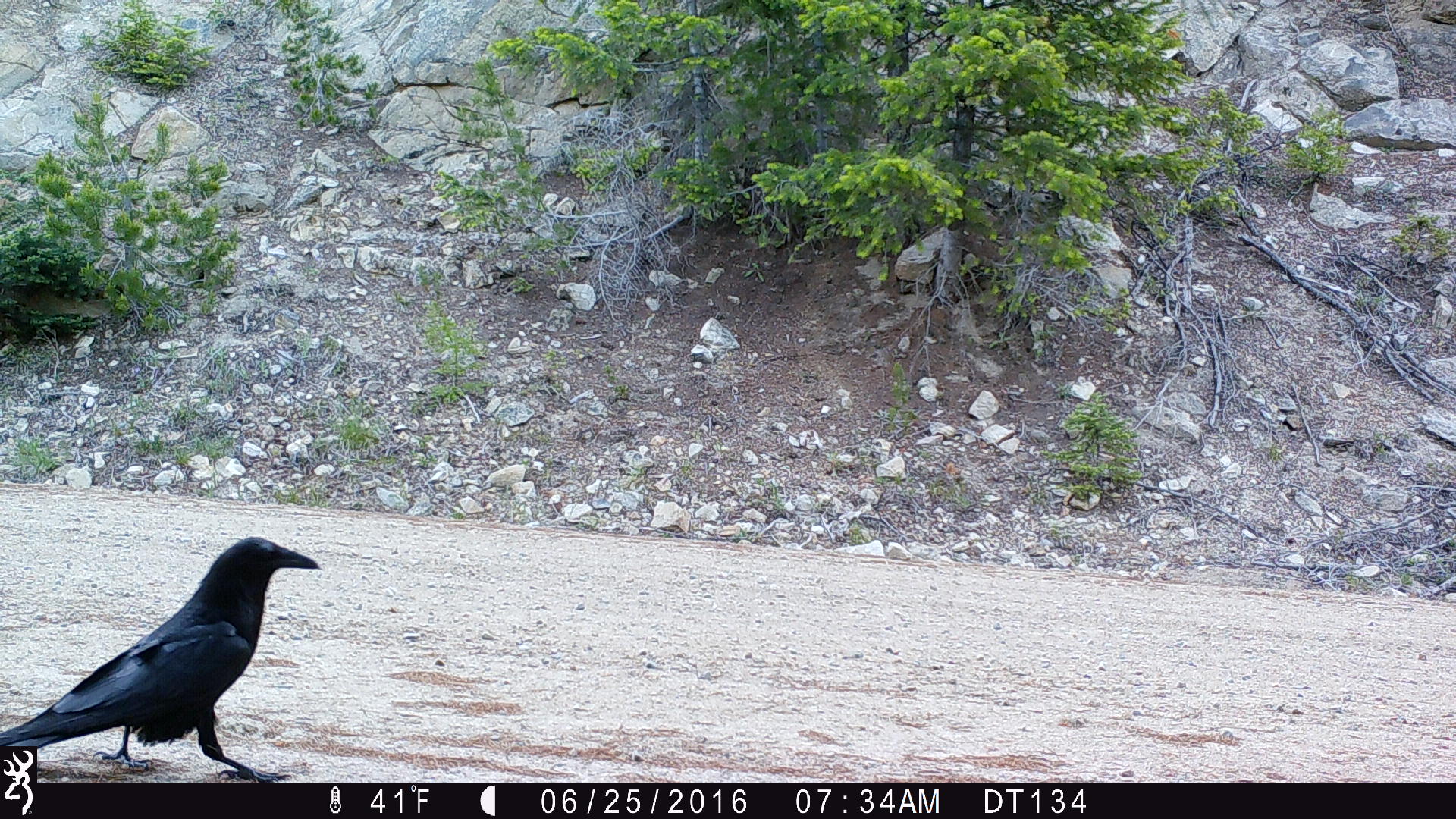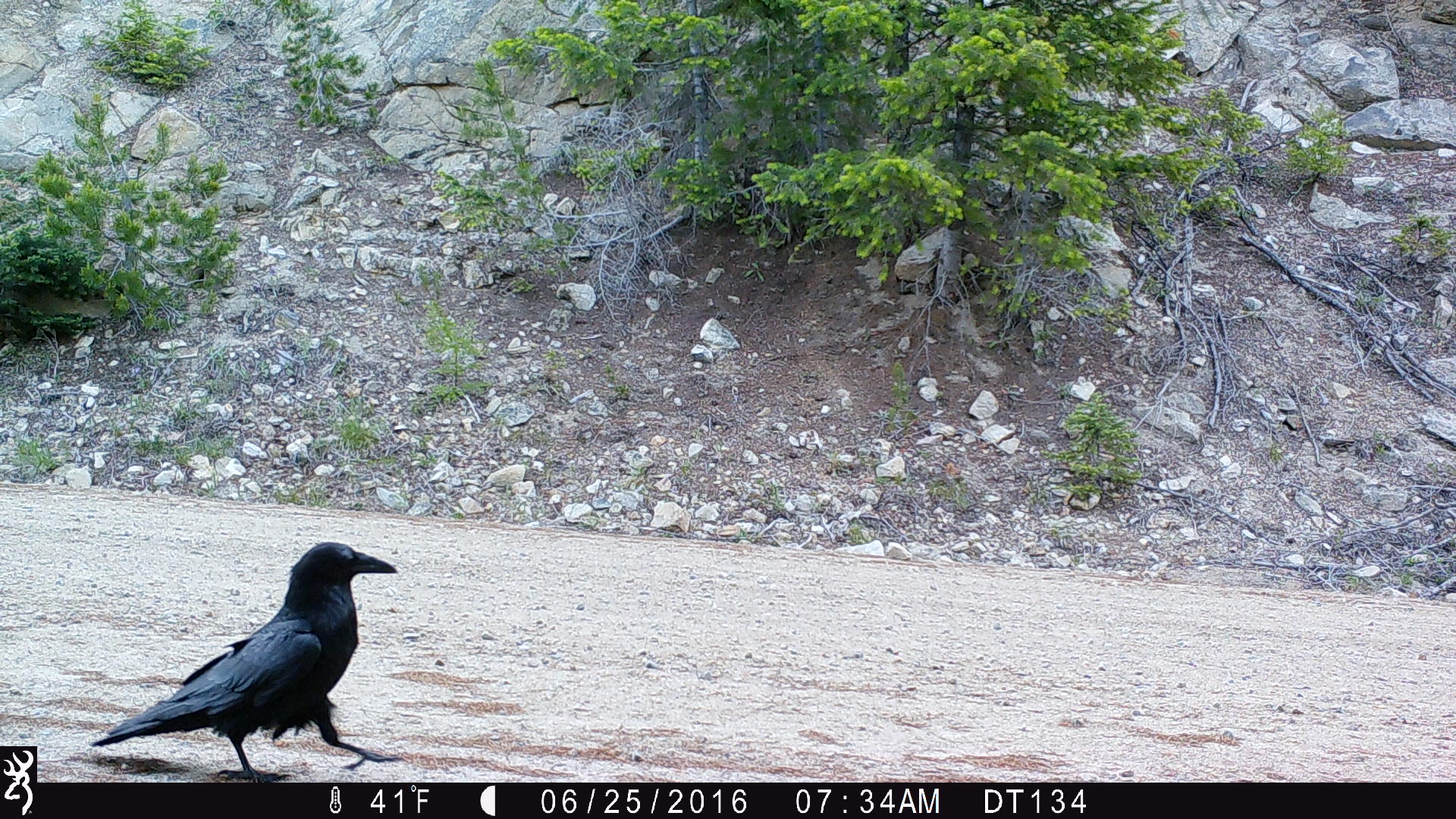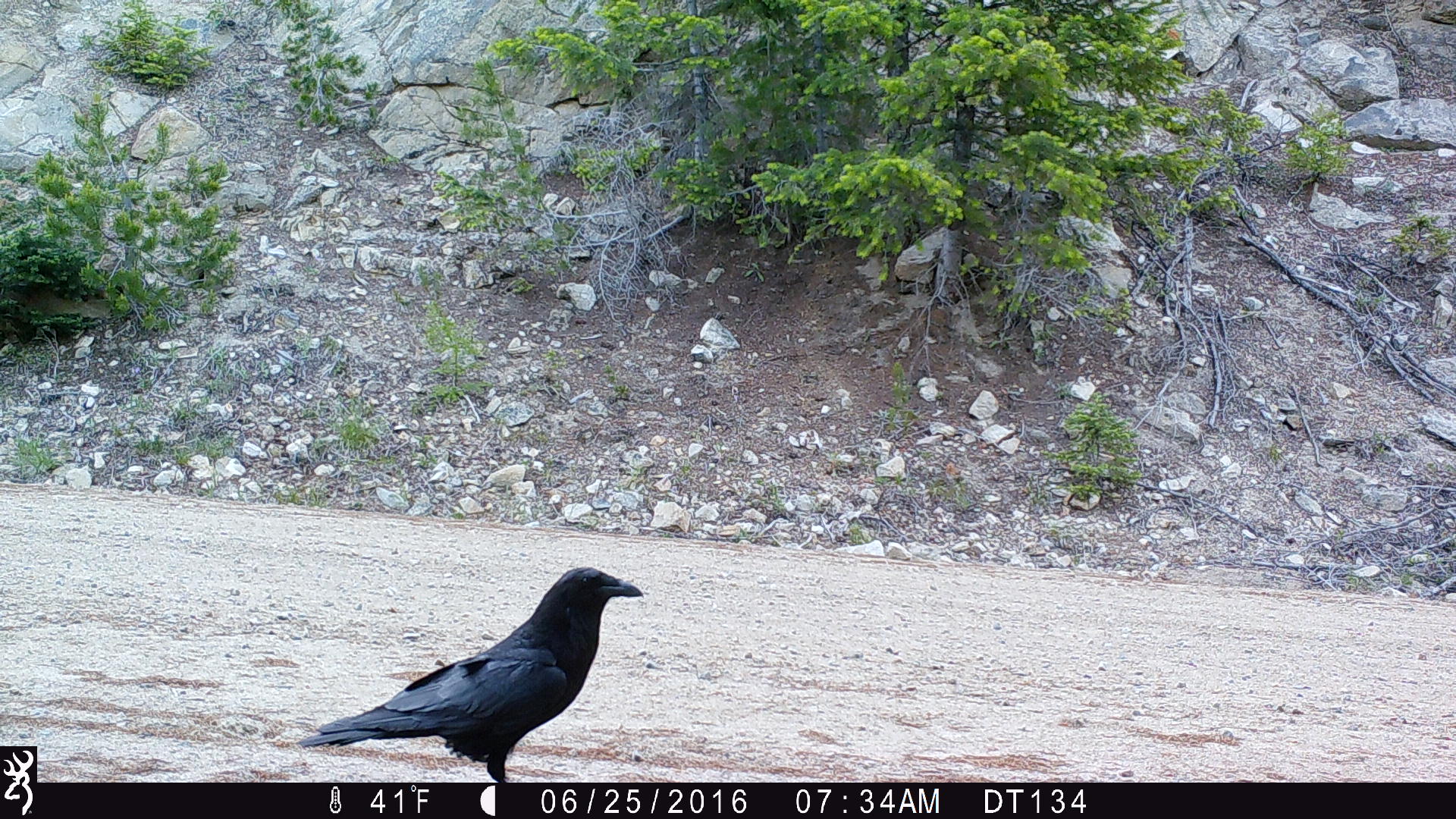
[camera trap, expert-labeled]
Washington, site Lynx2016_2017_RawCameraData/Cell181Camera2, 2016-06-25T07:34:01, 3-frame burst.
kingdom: Animalia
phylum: Chordata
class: Aves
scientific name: Aves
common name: birds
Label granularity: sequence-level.